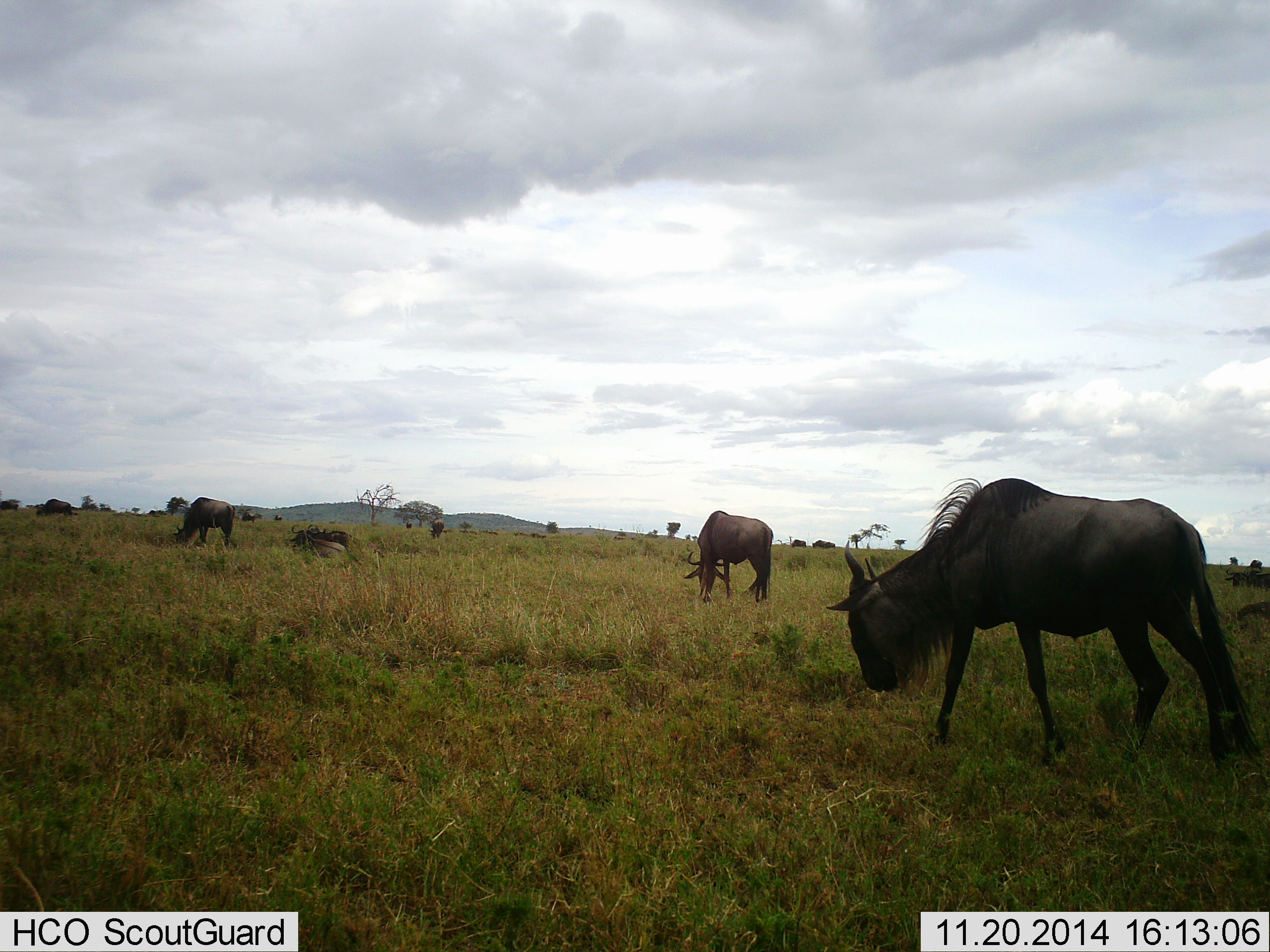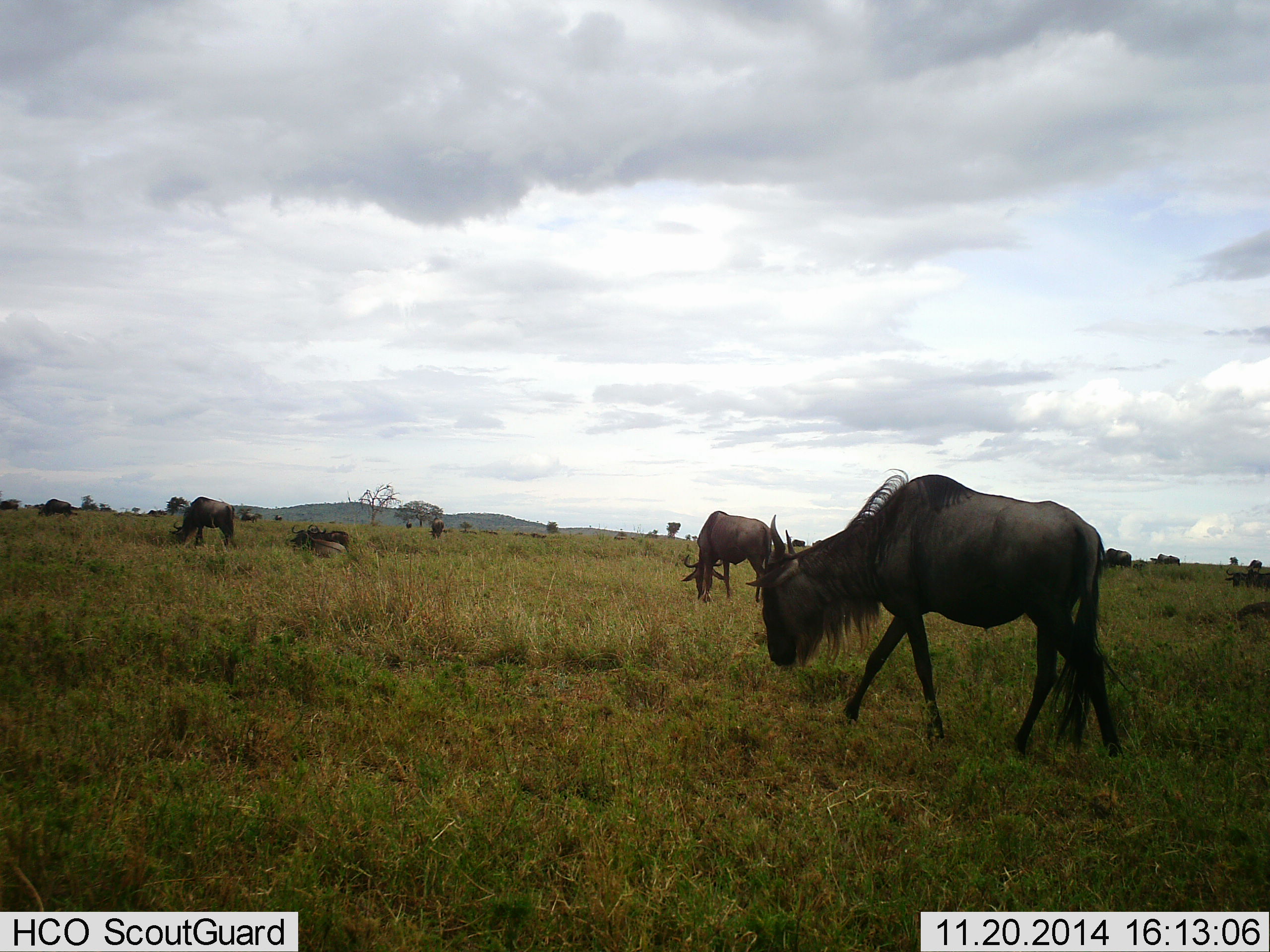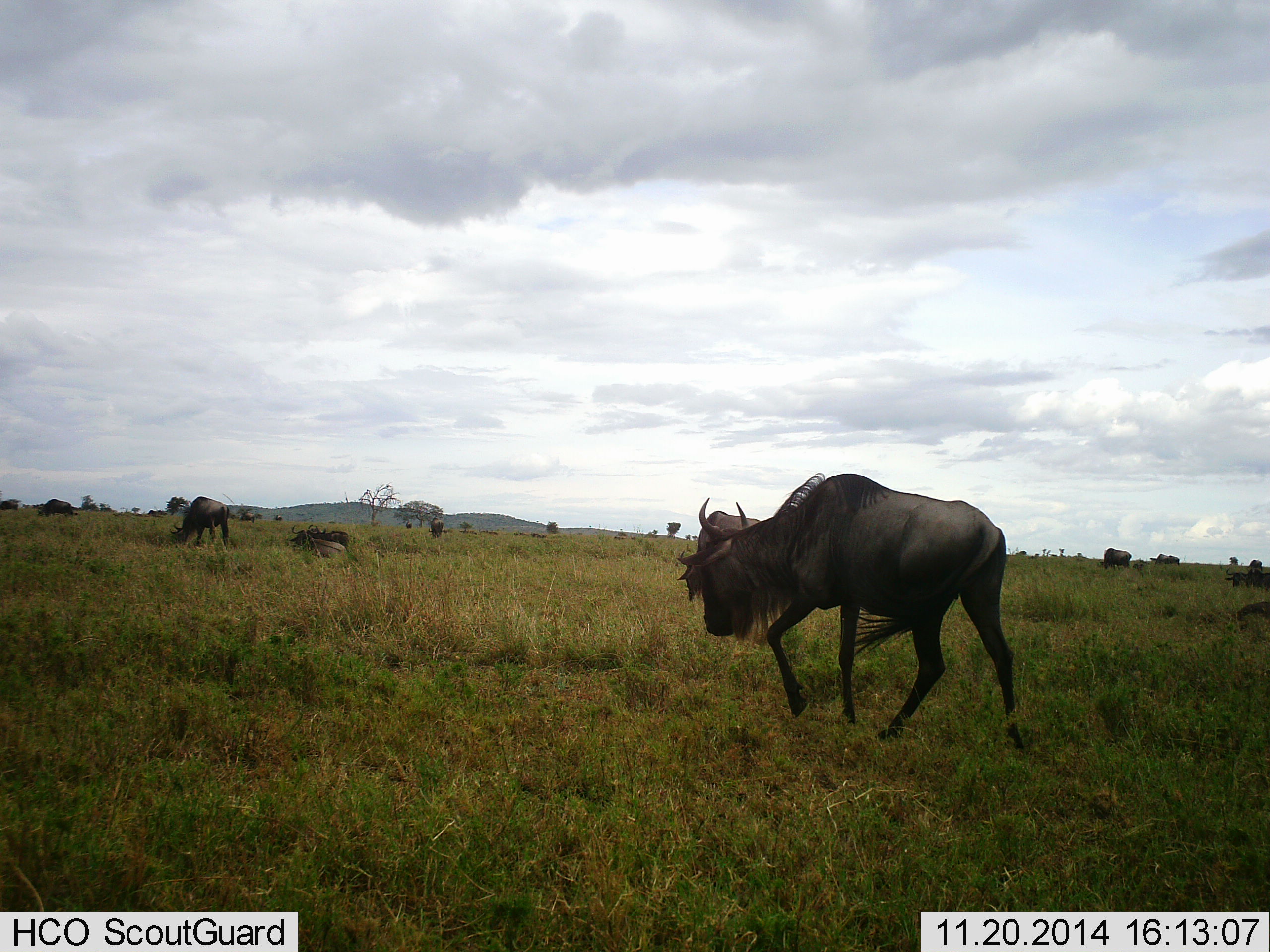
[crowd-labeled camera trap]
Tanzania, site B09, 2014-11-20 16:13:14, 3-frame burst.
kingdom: Animalia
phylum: Chordata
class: Mammalia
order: Artiodactyla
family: Bovidae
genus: Connochaetes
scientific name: Connochaetes taurinus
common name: blue wildebeest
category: wildebeest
Wildebeest (blue wildebeest) (Connochaetes taurinus), count 6. Behavior (volunteer vote fractions): standing 20%, resting 30%, moving 90%, interacting 0%. Young present (vote fraction): 0%. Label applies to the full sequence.